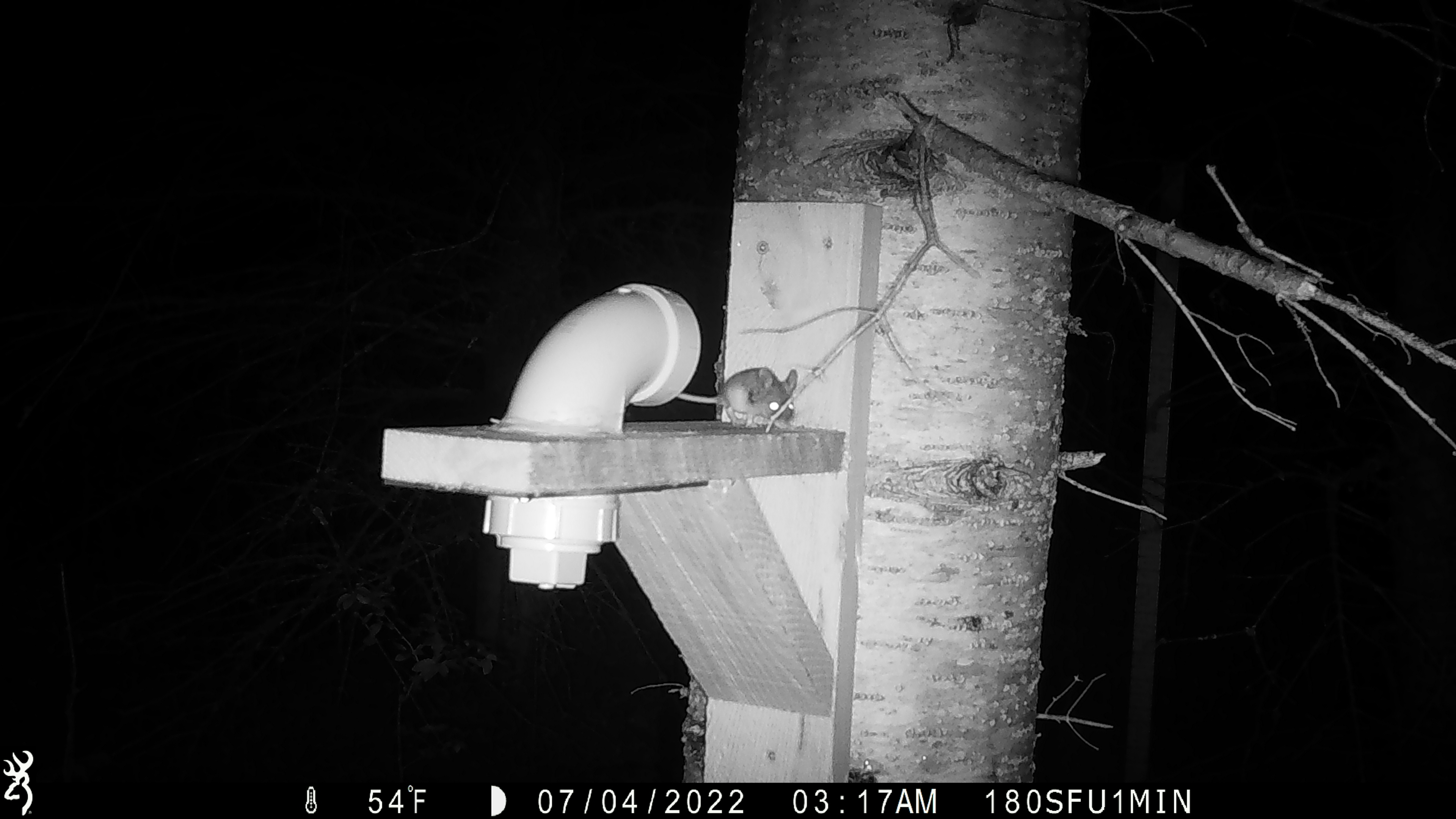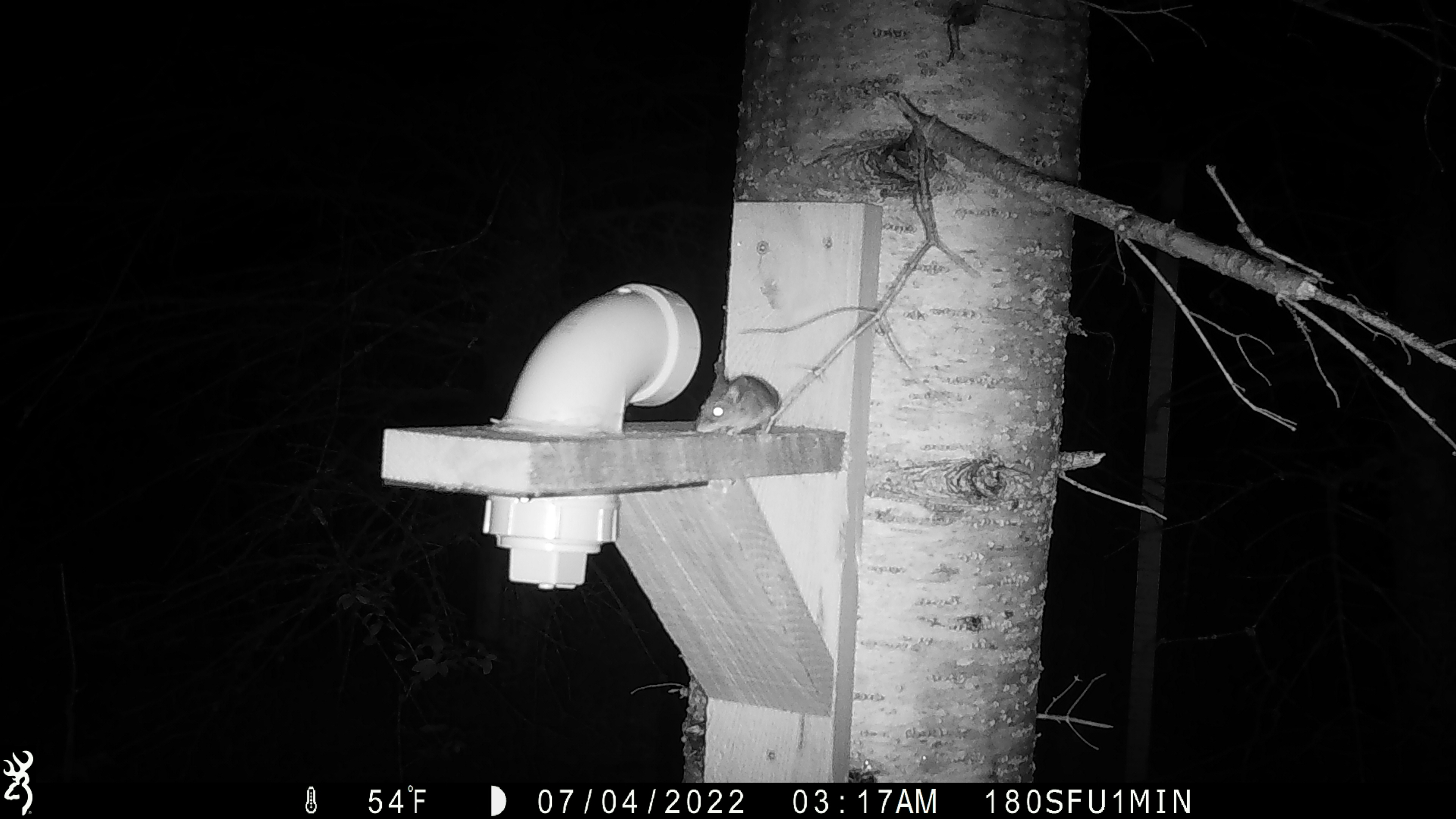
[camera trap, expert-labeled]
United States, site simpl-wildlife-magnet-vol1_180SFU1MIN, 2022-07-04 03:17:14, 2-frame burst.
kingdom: Animalia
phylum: Chordata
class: Mammalia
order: Rodentia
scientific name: Rodentia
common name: mouse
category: mouse sp.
Mouse sp. (mouse) (Rodentia).